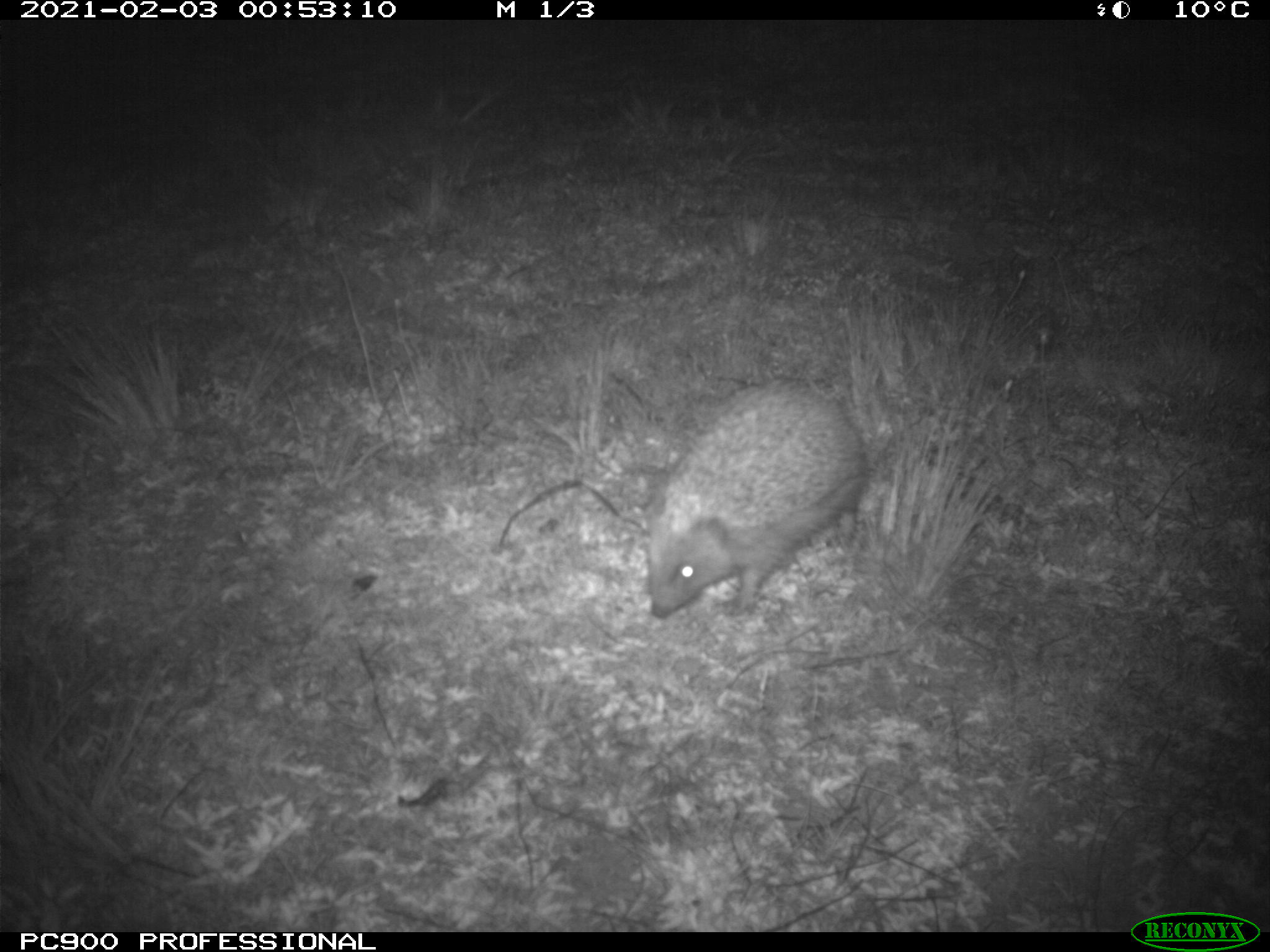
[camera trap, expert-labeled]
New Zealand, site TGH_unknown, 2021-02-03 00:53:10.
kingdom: Animalia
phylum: Chordata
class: Mammalia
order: Eulipotyphla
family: Erinaceidae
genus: Erinaceus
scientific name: Erinaceus europaeus europaeus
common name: european hedgehog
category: hedgehog